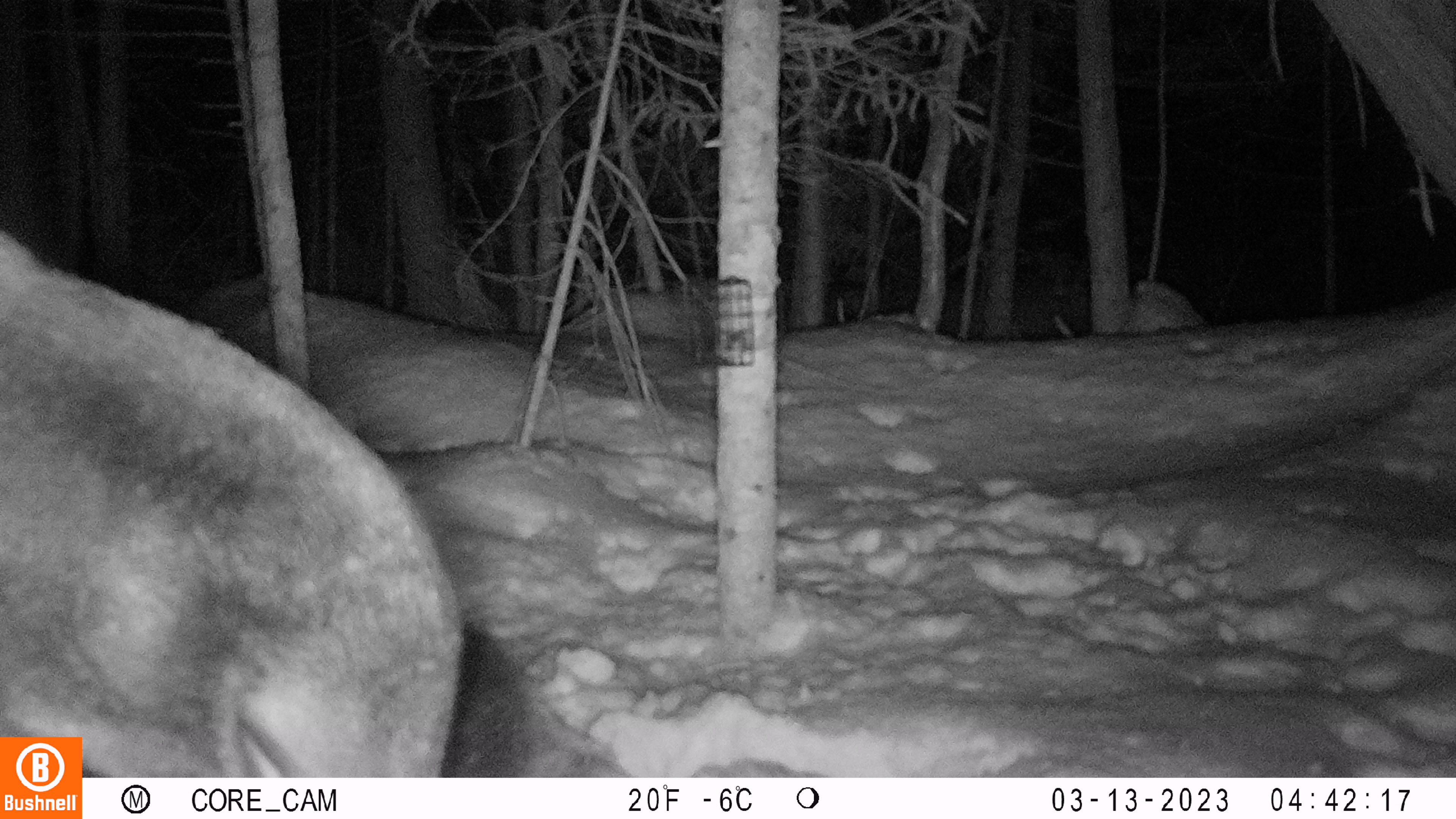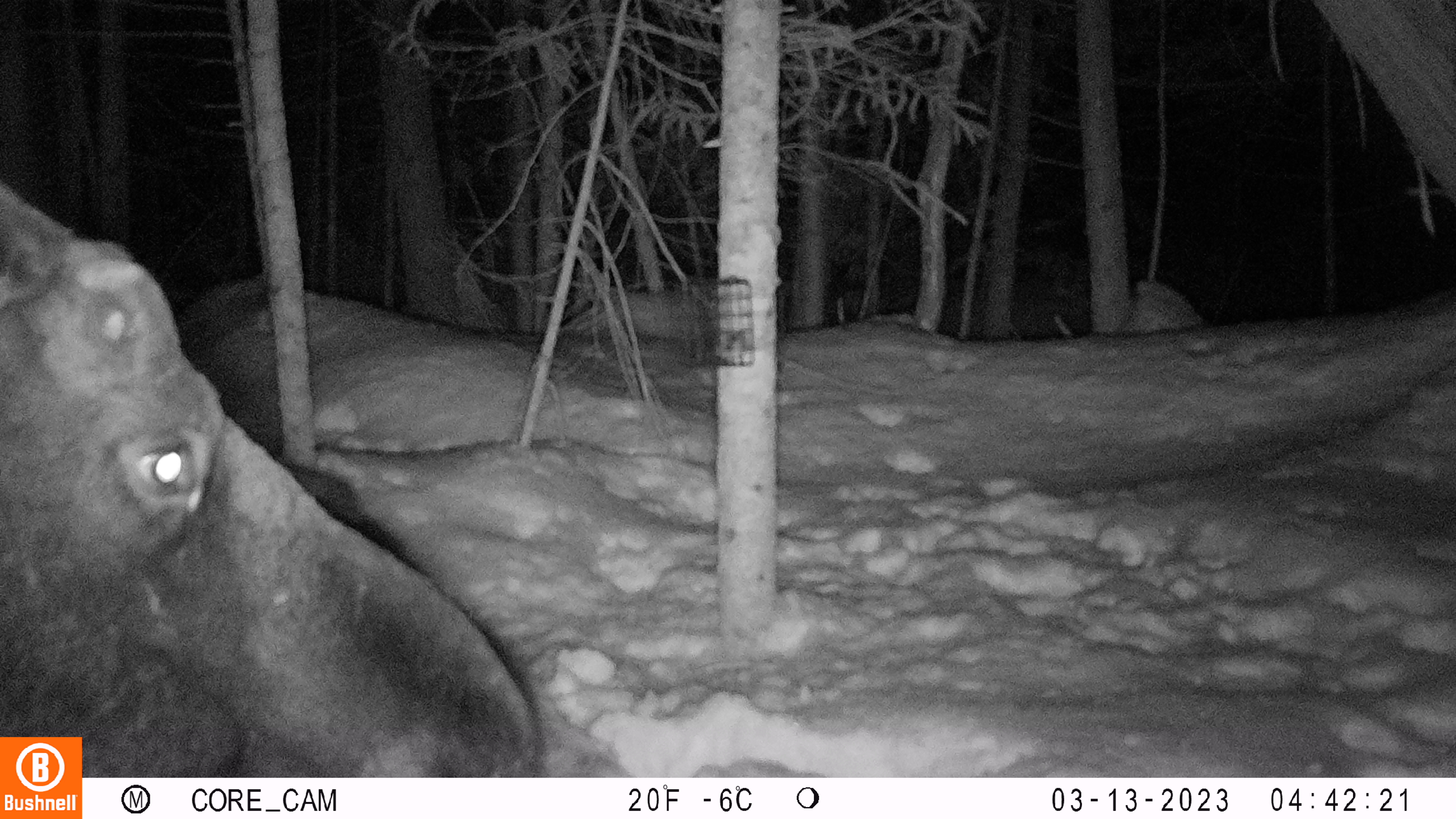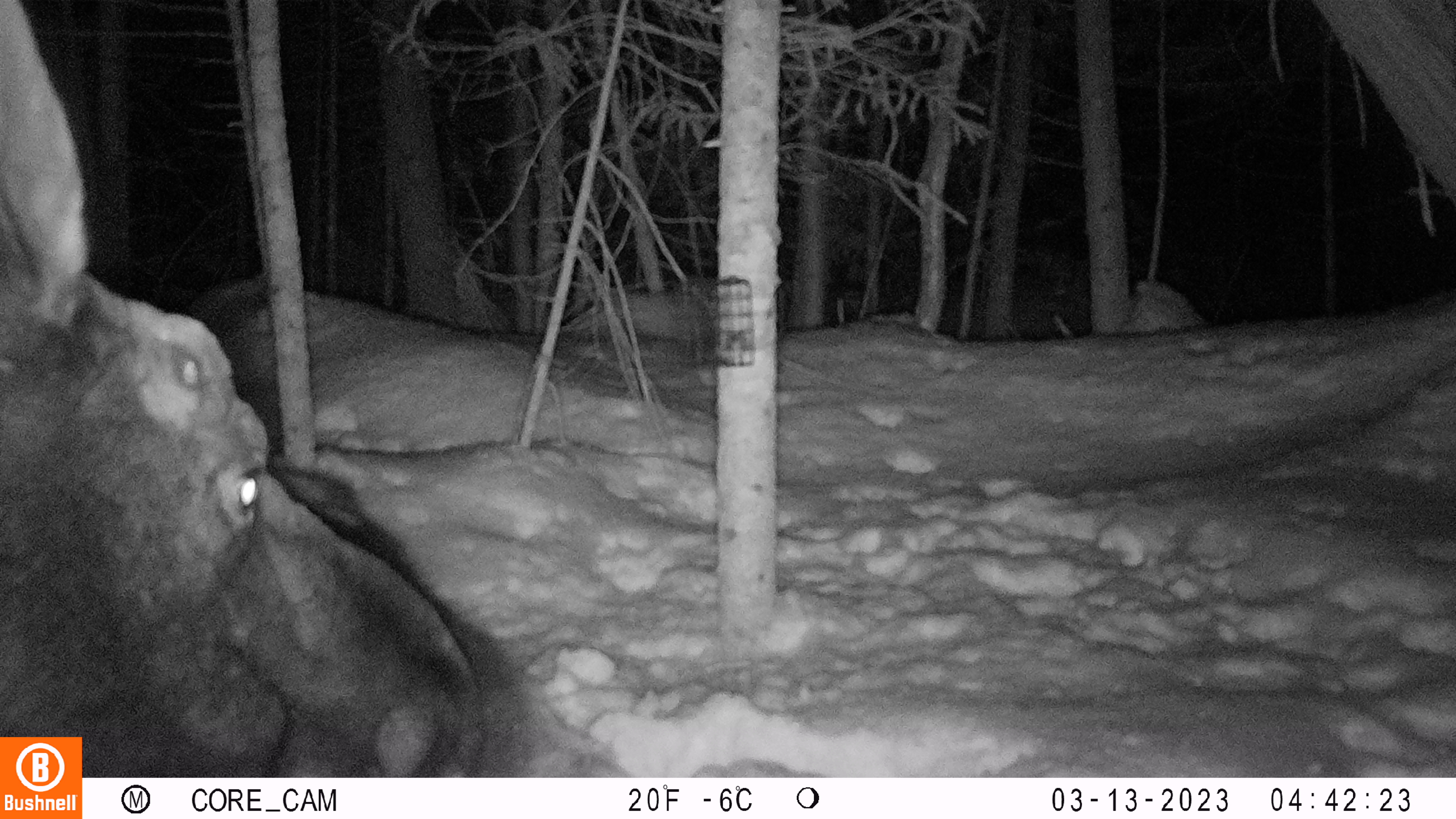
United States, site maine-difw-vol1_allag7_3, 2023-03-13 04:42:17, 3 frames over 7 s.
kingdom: Animalia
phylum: Chordata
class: Mammalia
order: Artiodactyla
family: Cervidae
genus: Alces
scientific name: Alces alces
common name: moose